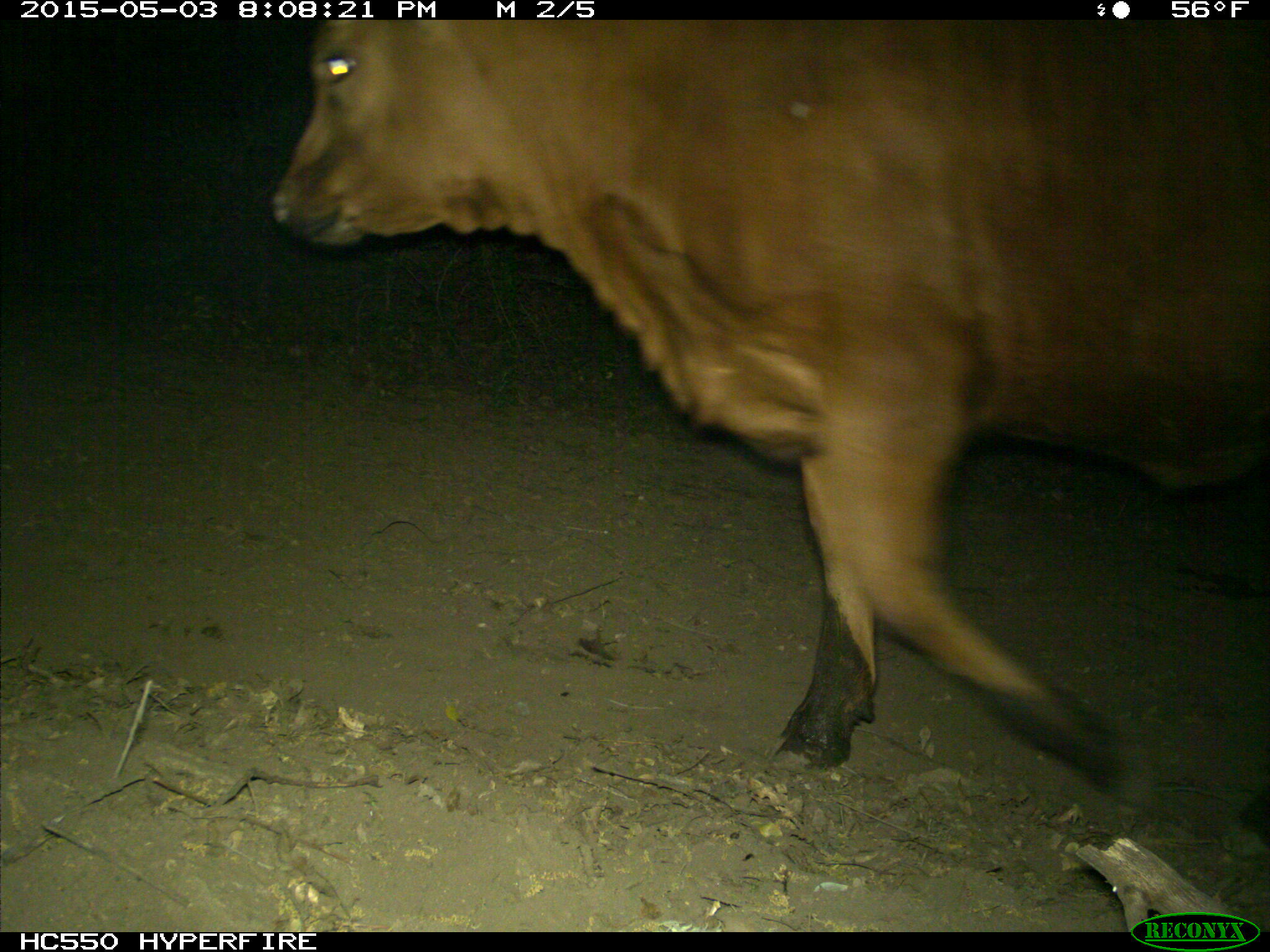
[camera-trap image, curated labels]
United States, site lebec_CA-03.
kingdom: Animalia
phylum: Chordata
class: Mammalia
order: Artiodactyla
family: Bovidae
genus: Bos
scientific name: Bos taurus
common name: domestic cow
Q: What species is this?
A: Bos taurus (domestic cow).